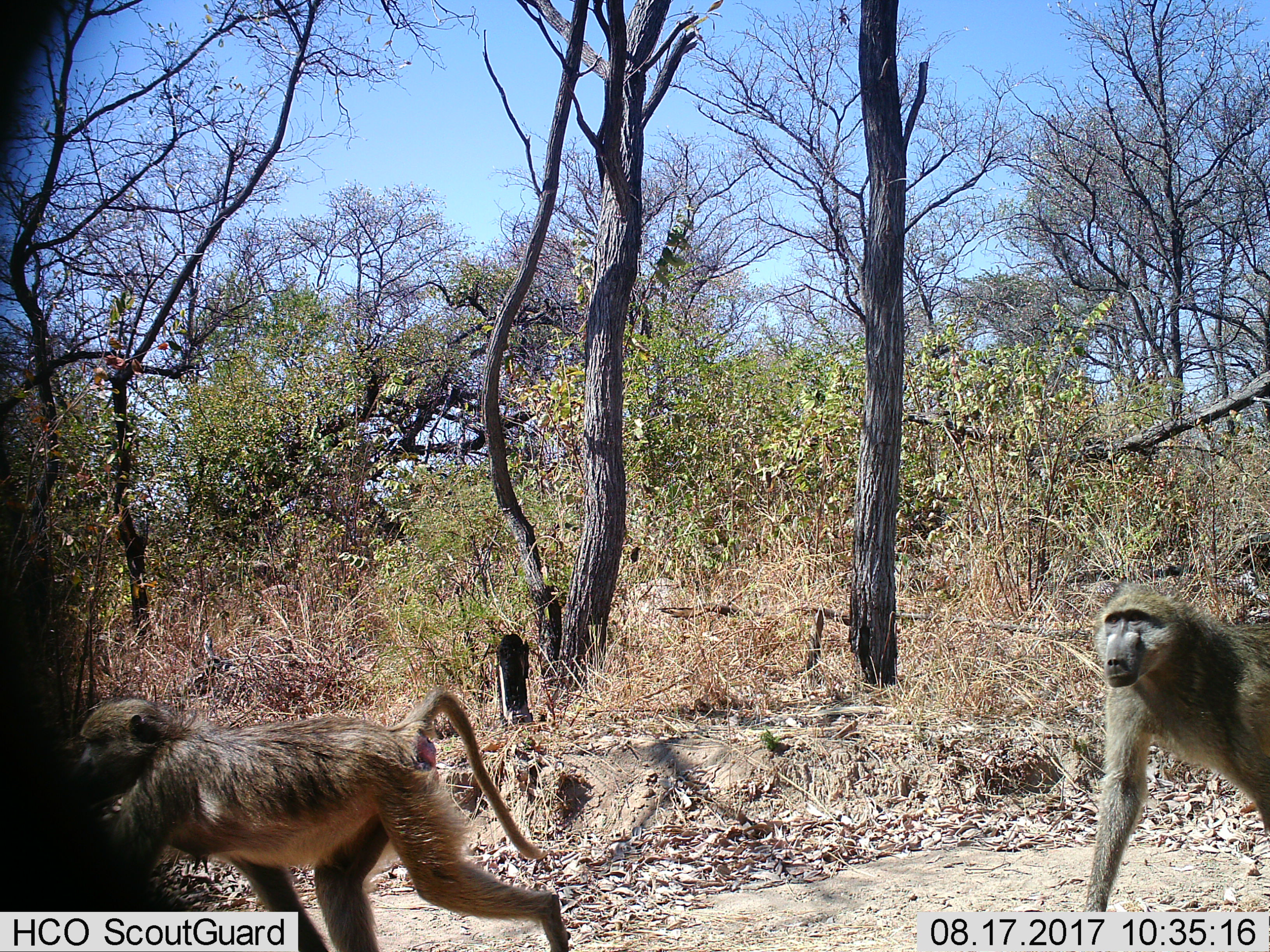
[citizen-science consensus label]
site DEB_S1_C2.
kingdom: Animalia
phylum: Chordata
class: Mammalia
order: Primates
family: Cercopithecidae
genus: Papio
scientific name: Papio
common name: baboon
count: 2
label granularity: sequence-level